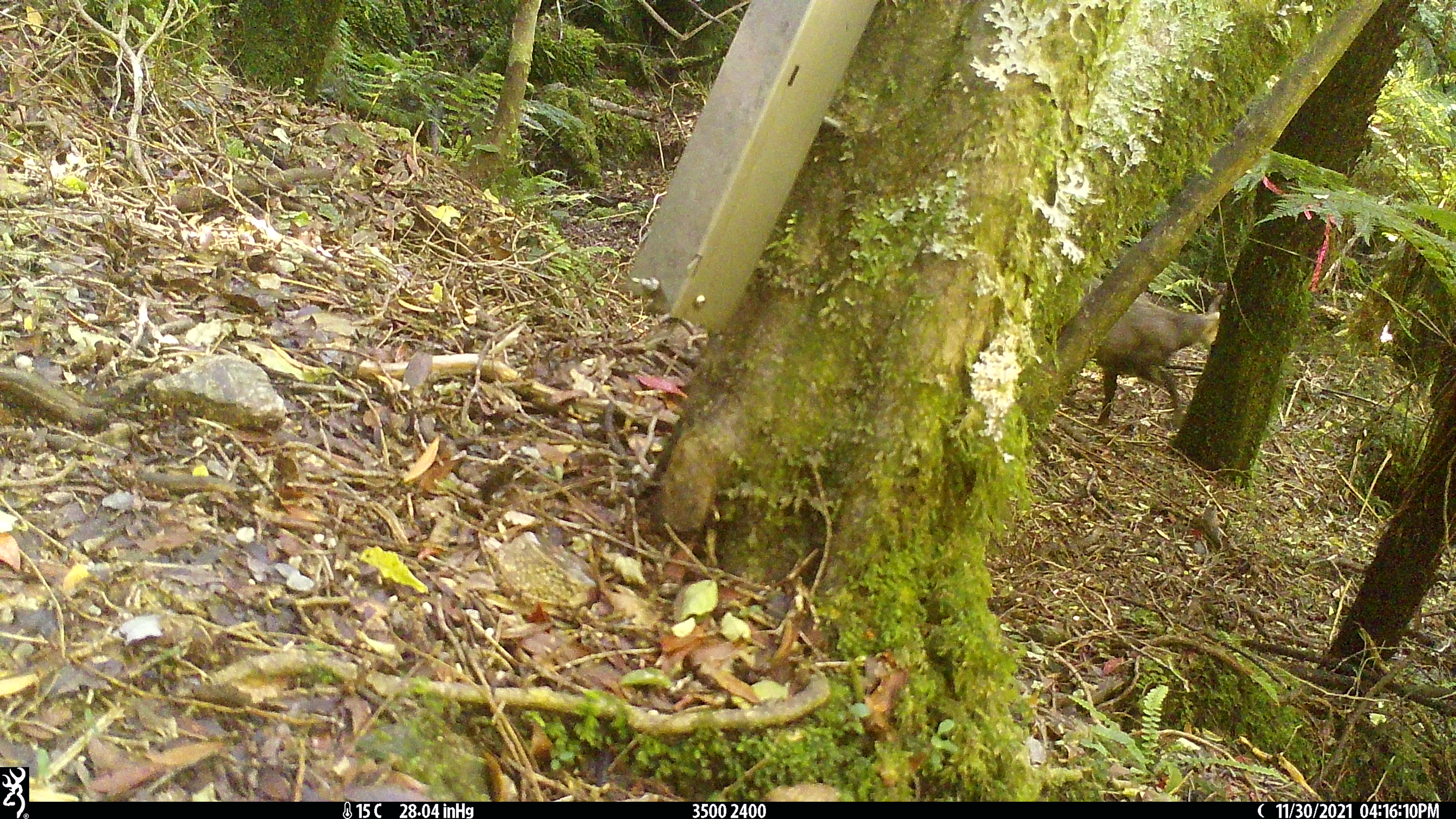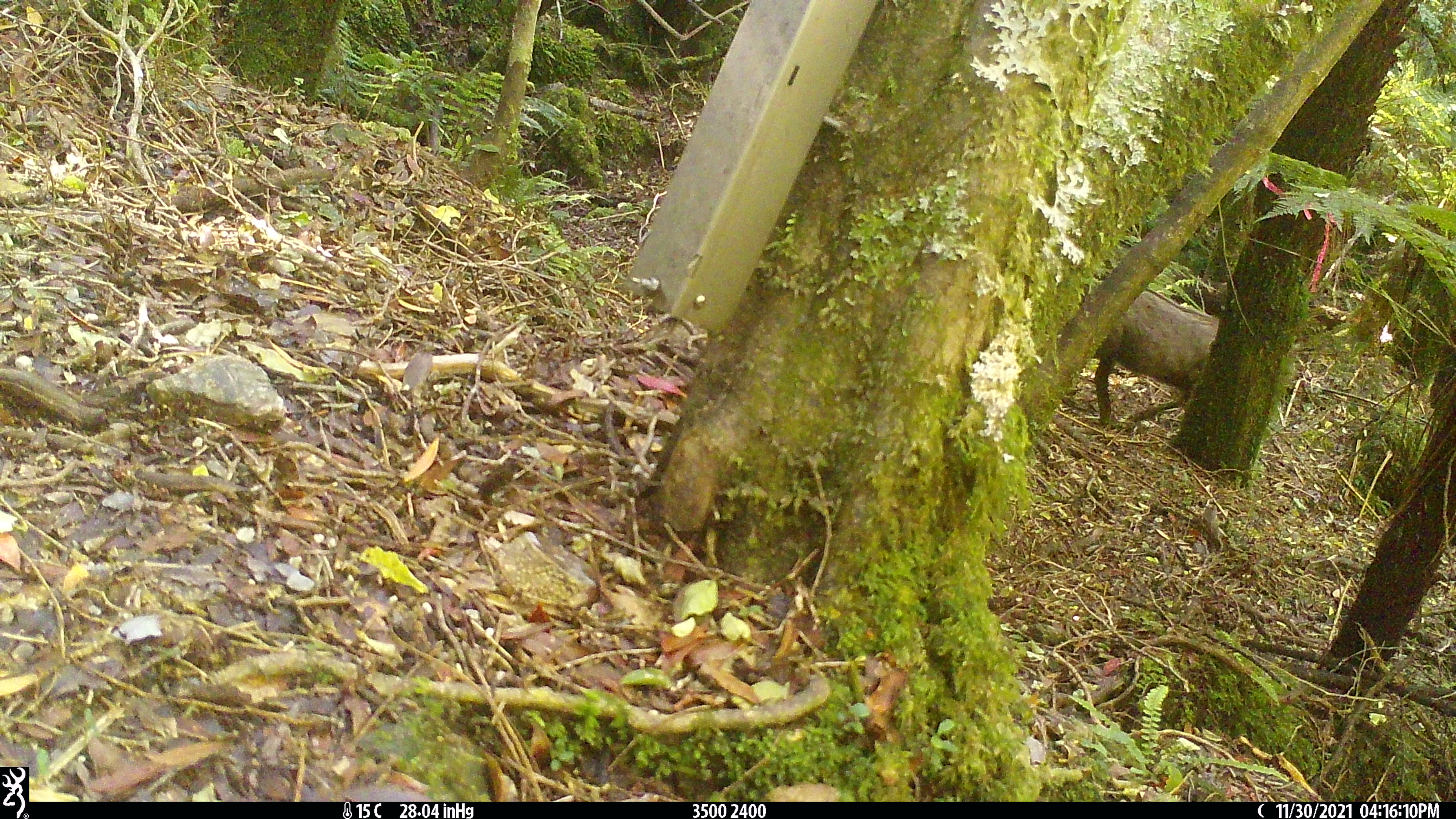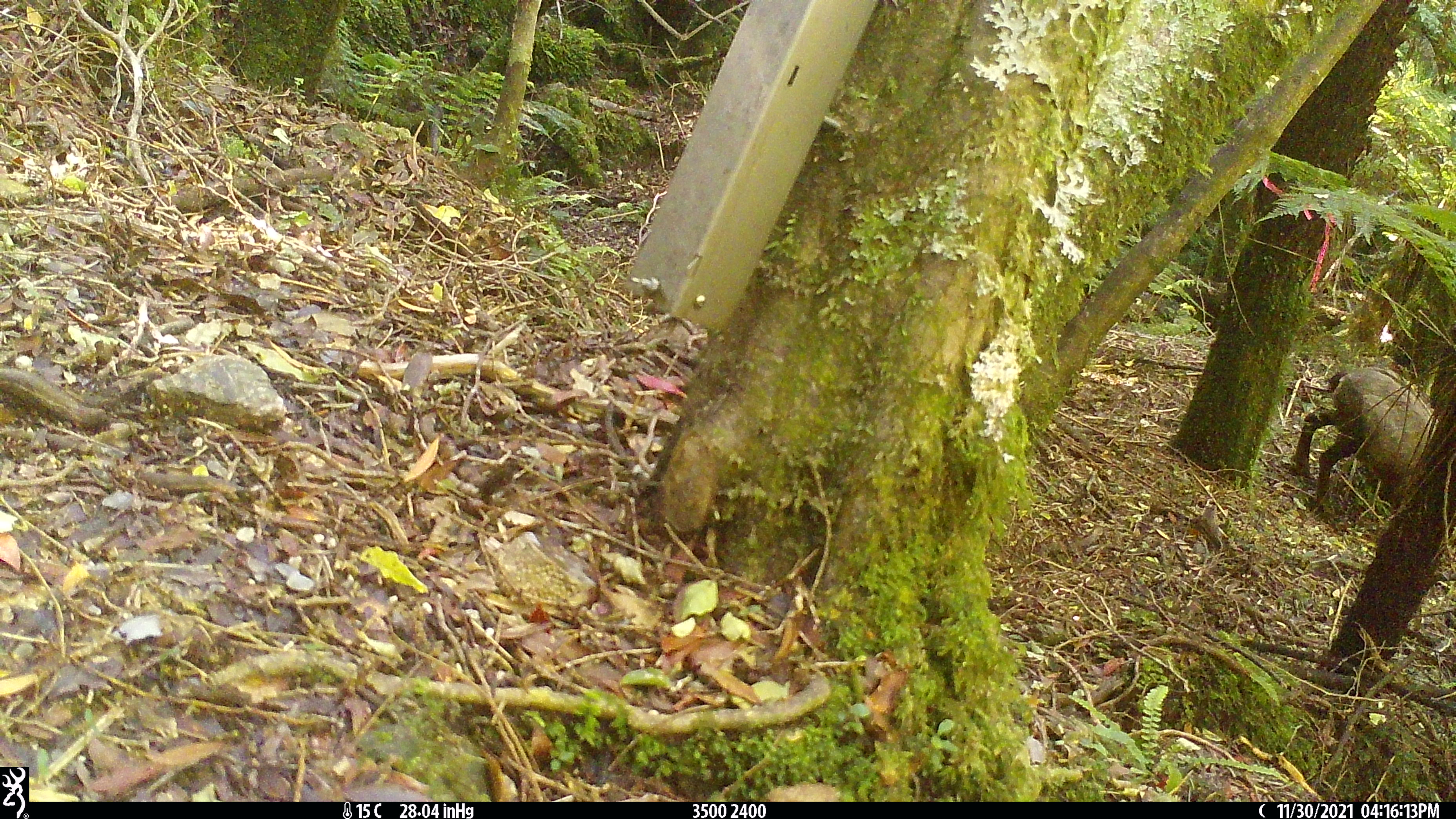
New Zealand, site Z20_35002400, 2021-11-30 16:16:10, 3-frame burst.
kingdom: Animalia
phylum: Chordata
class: Mammalia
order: Artiodactyla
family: Bovidae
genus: Rupicapra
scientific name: Rupicapra rupicapra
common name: alpine chamois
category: chamois